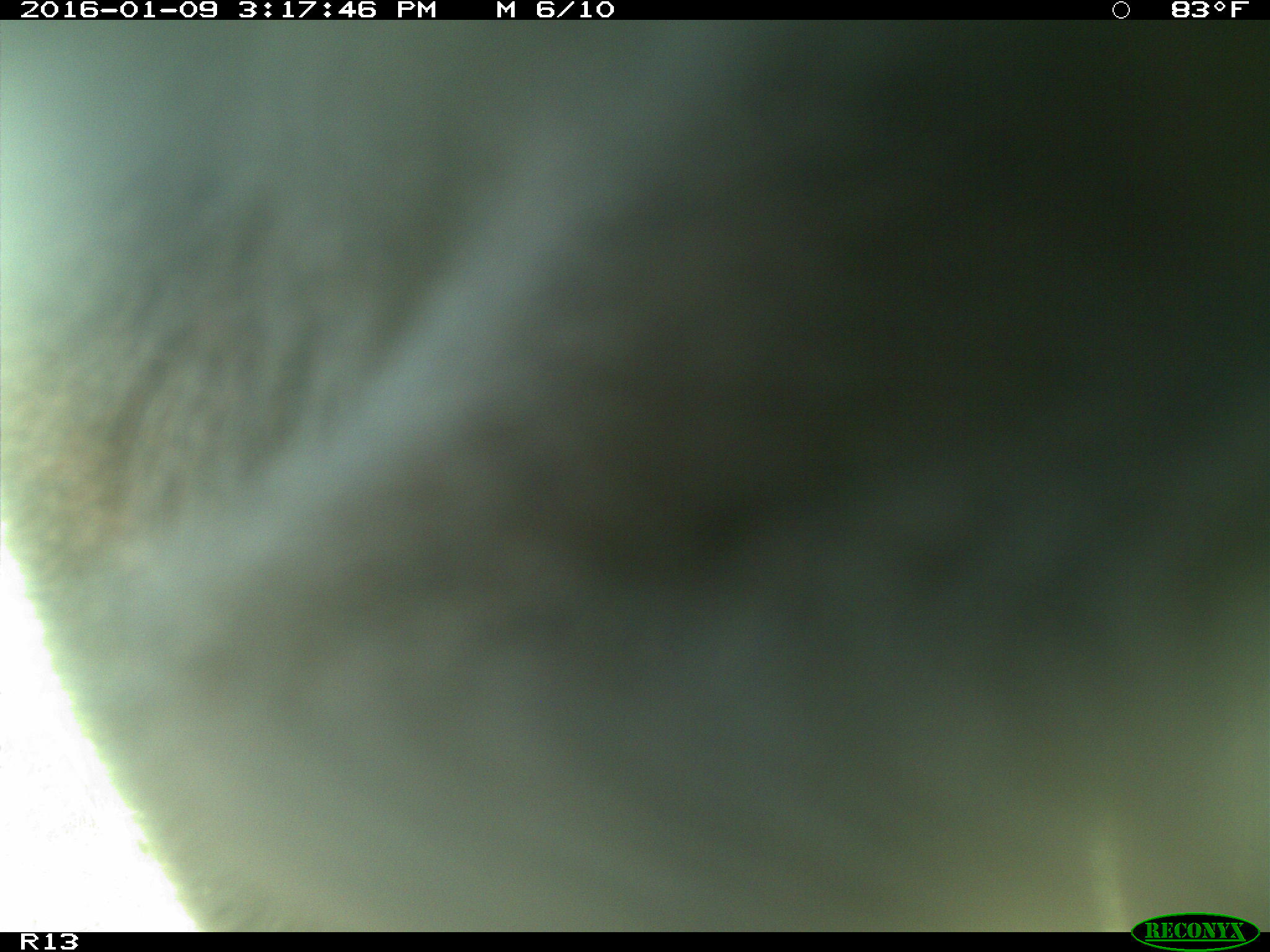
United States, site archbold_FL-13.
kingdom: Animalia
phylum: Chordata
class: Mammalia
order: Artiodactyla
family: Bovidae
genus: Bos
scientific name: Bos taurus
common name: domestic cow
Bos taurus (domestic cow).